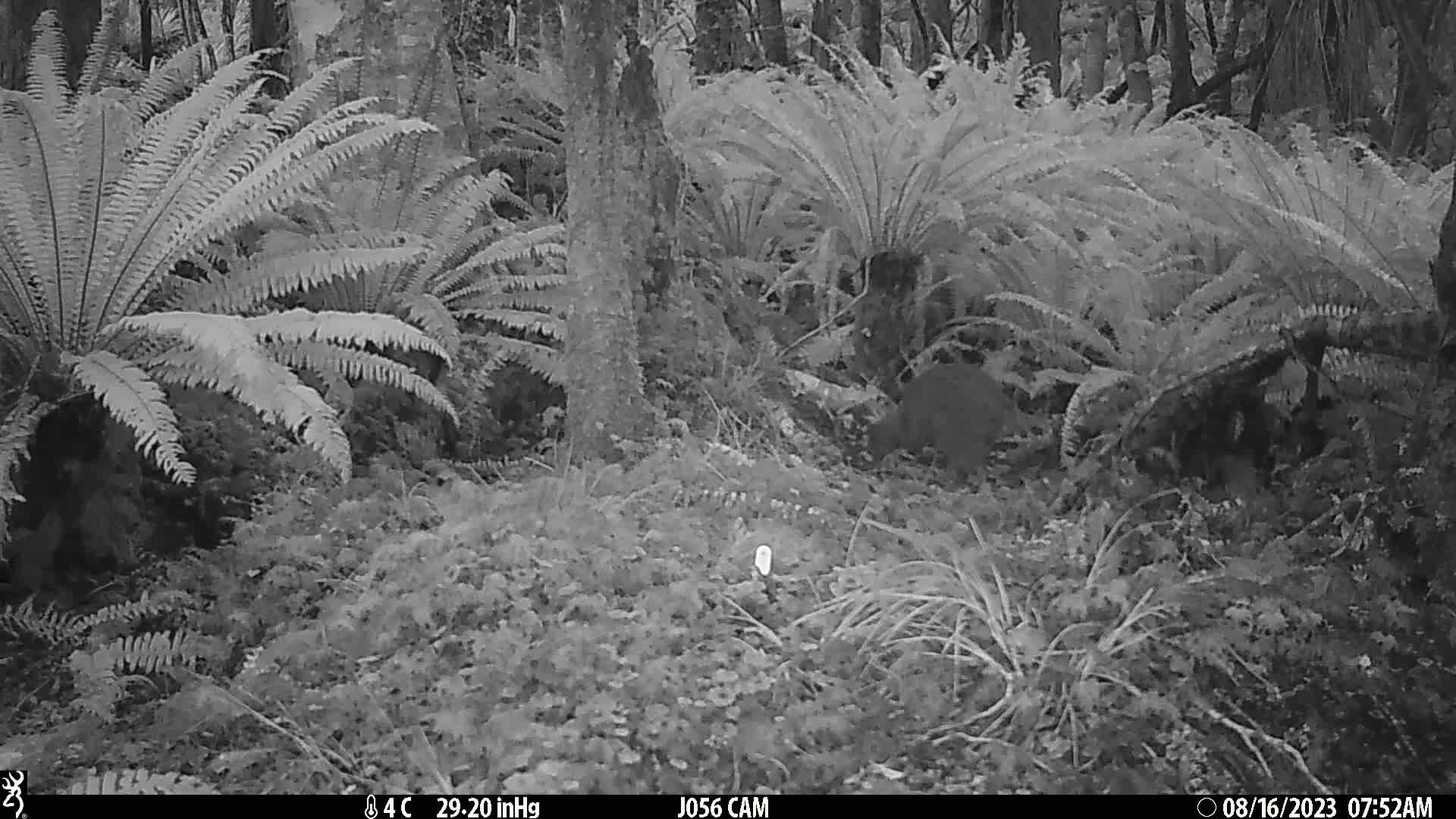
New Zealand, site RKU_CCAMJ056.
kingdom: Animalia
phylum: Chordata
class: Aves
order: Apterygiformes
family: Apterygidae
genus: Apteryx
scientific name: Apteryx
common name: kiwi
Kiwi (Apteryx).